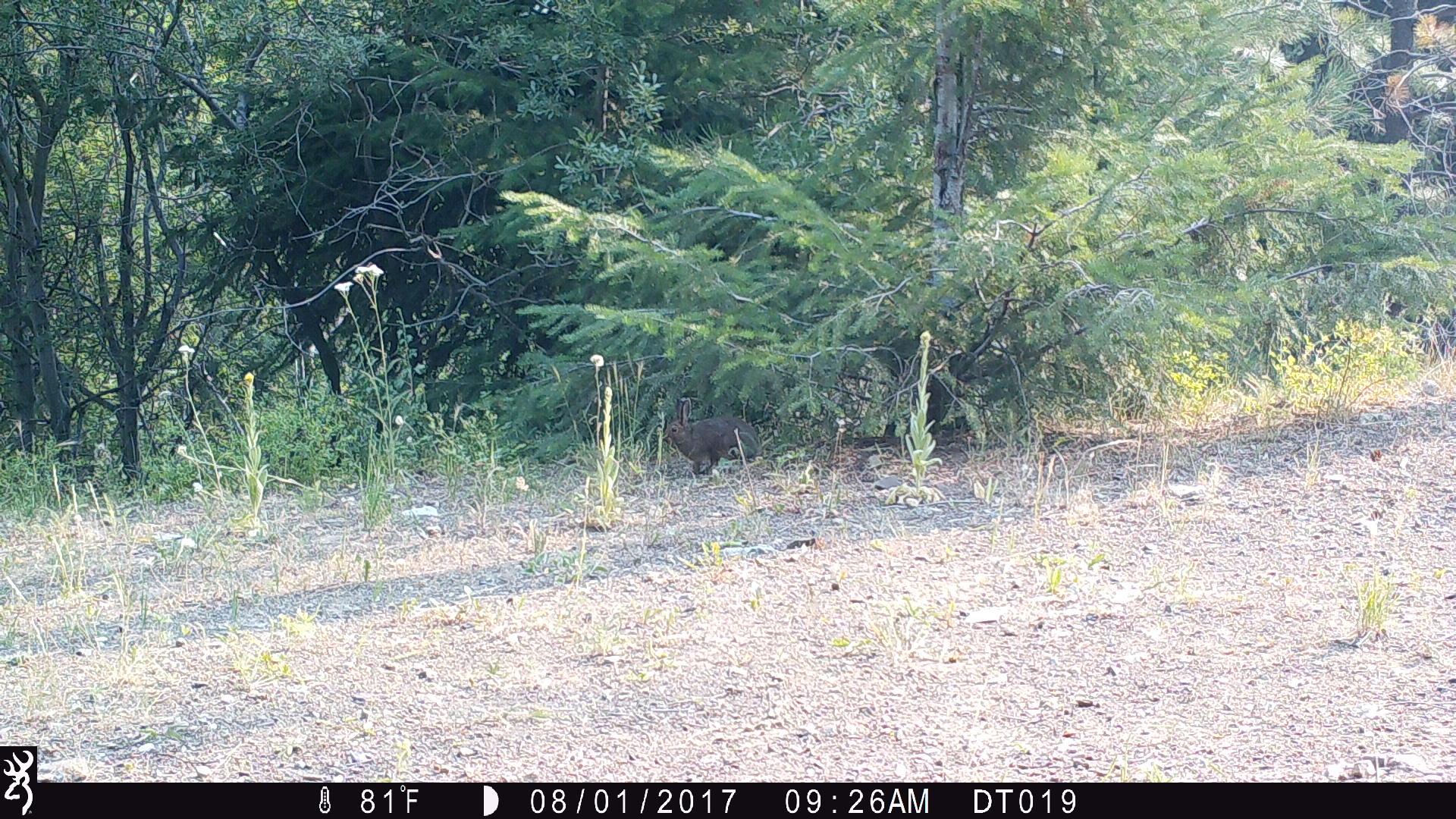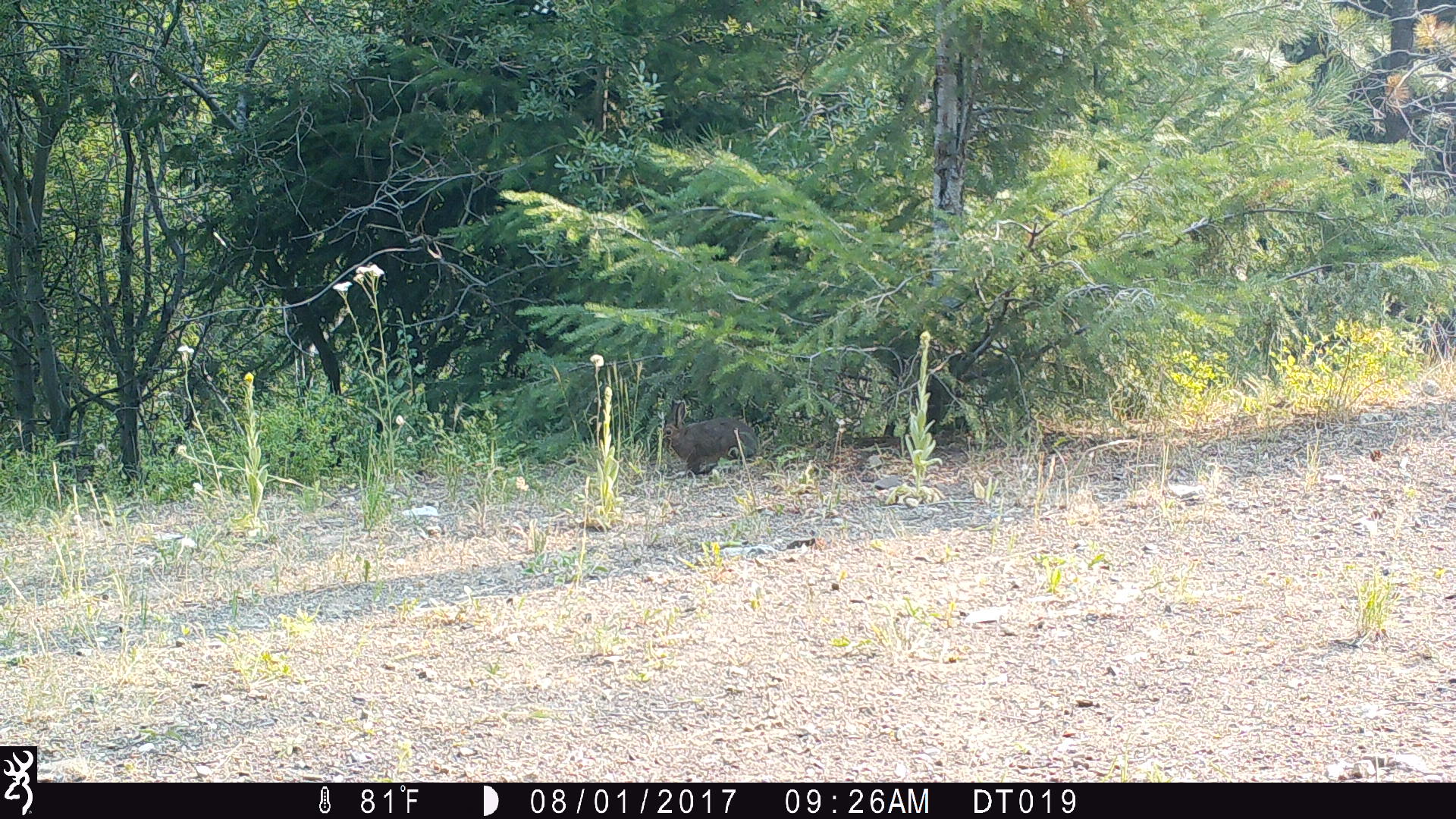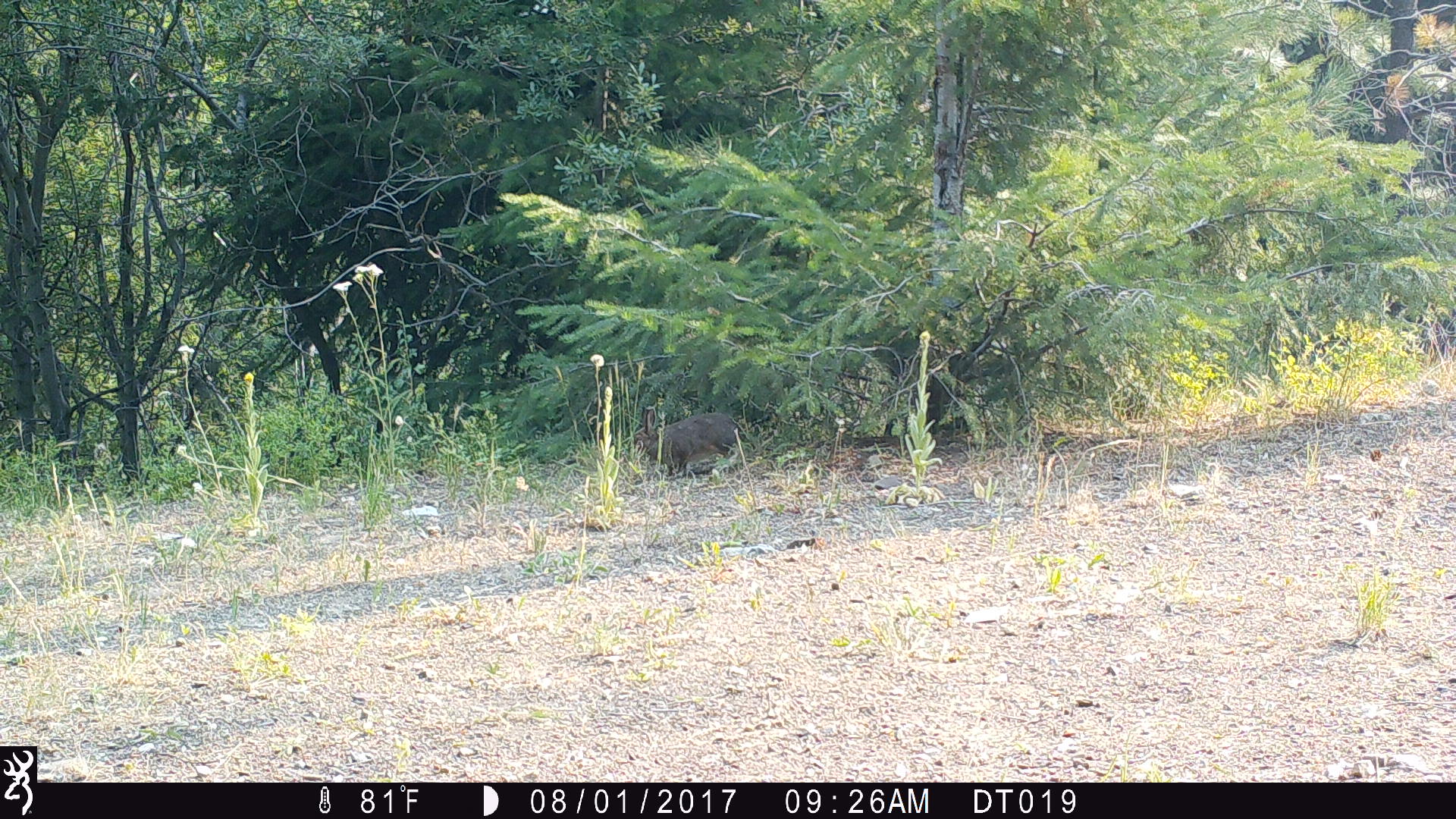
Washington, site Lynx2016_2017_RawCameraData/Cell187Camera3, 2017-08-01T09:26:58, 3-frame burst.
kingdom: Animalia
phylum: Chordata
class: Mammalia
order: Lagomorpha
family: Leporidae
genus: Lepus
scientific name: Lepus americanus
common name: snowshoe hare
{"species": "Lepus americanus (snowshoe hare)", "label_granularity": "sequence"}